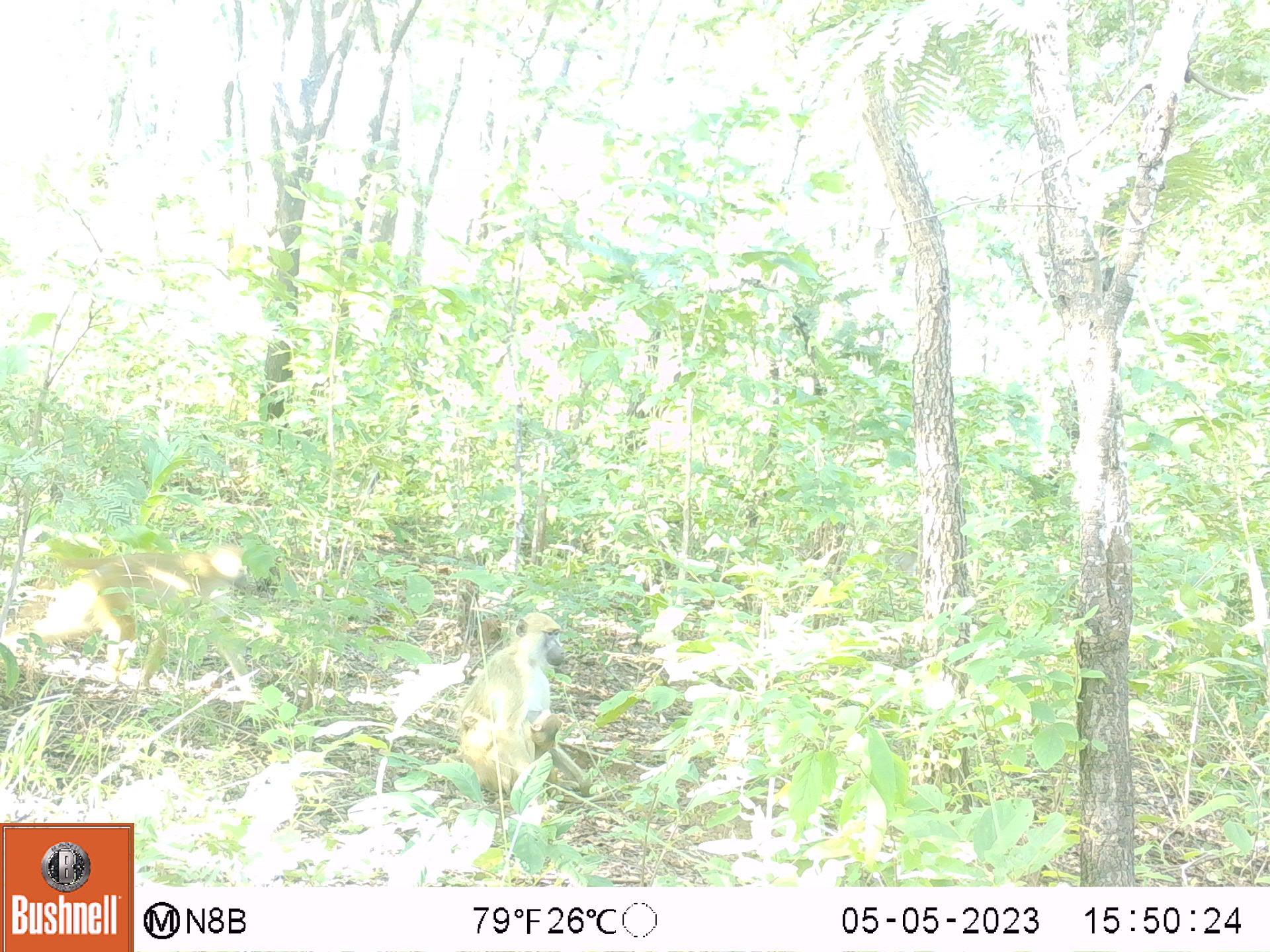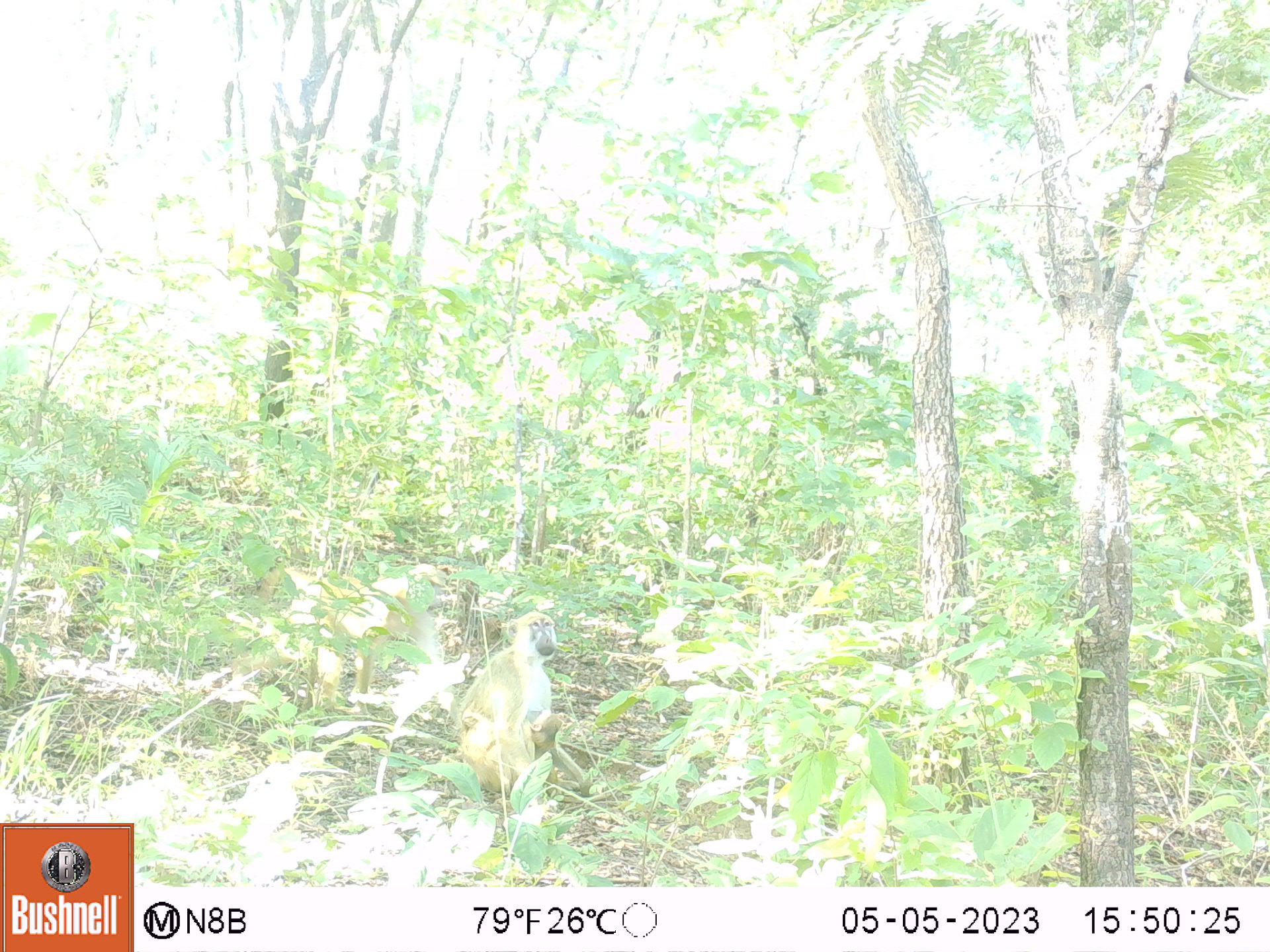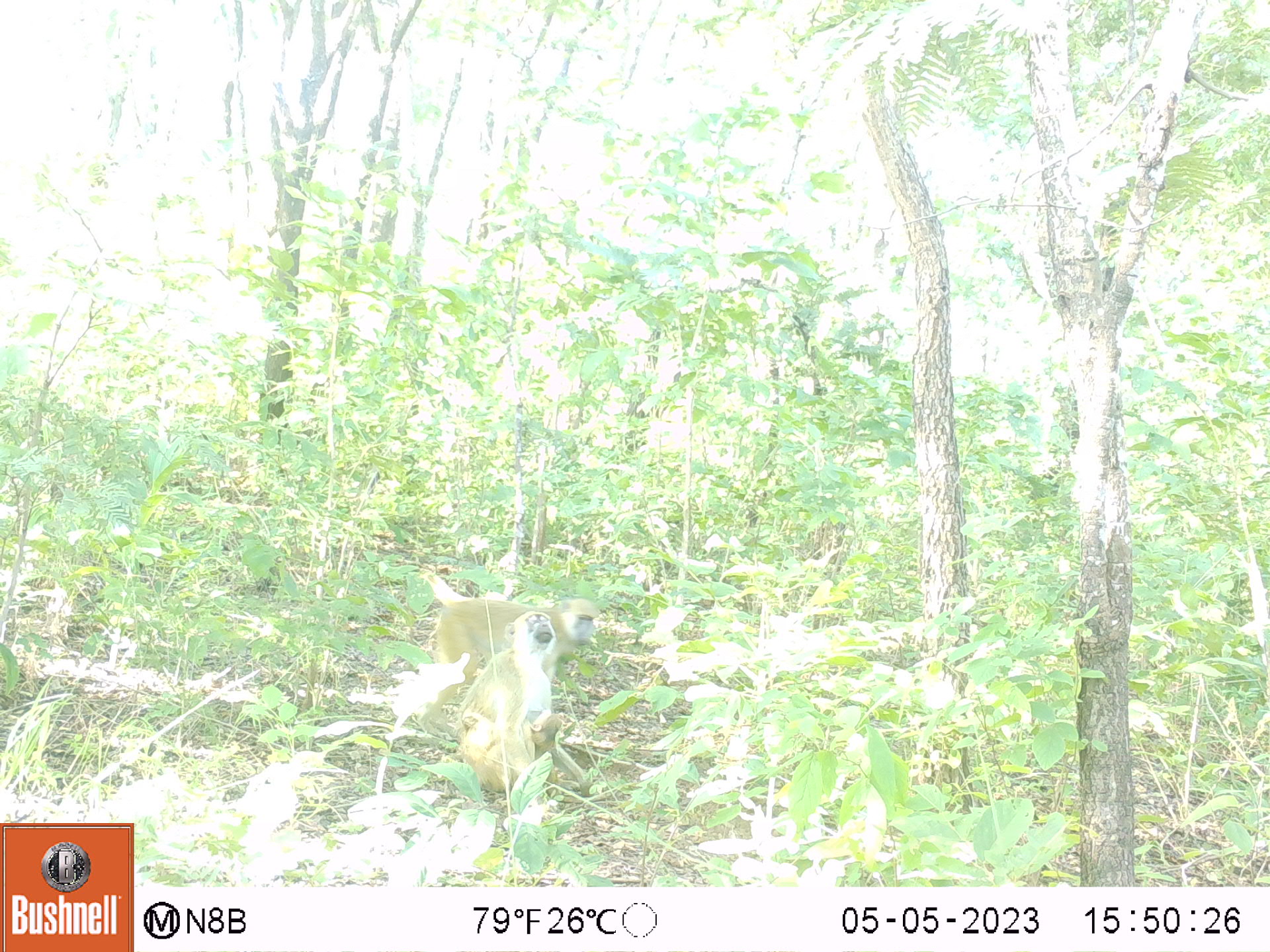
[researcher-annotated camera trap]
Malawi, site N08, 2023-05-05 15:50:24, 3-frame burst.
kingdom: Animalia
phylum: Chordata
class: Mammalia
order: Primates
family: Cercopithecidae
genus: Papio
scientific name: Papio cynocephalus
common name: yellow baboon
Yellow baboon (Papio cynocephalus), count 2.